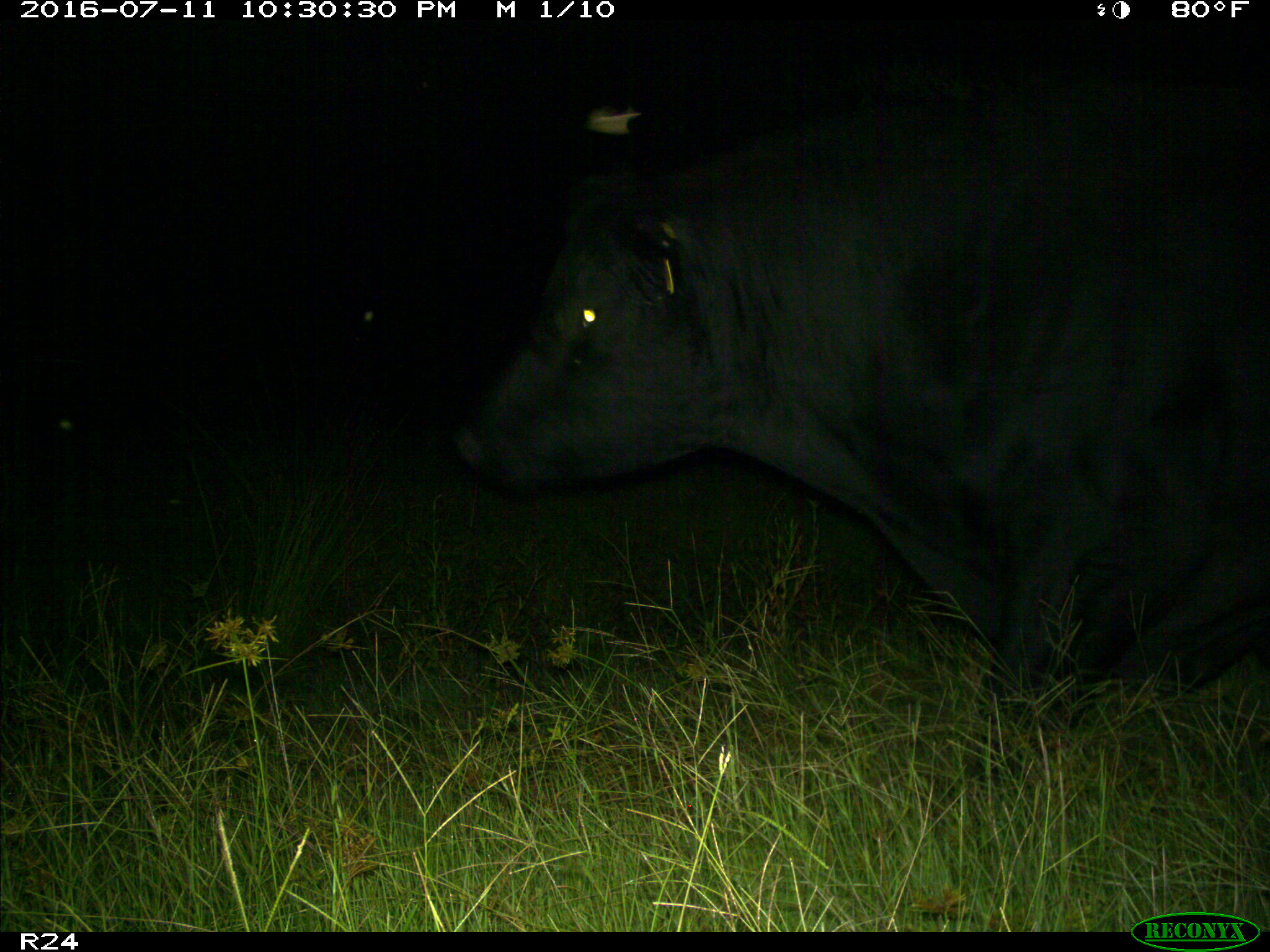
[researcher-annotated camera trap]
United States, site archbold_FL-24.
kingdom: Animalia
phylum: Chordata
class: Mammalia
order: Artiodactyla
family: Bovidae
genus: Bos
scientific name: Bos taurus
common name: domestic cow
Bos taurus (domestic cow).